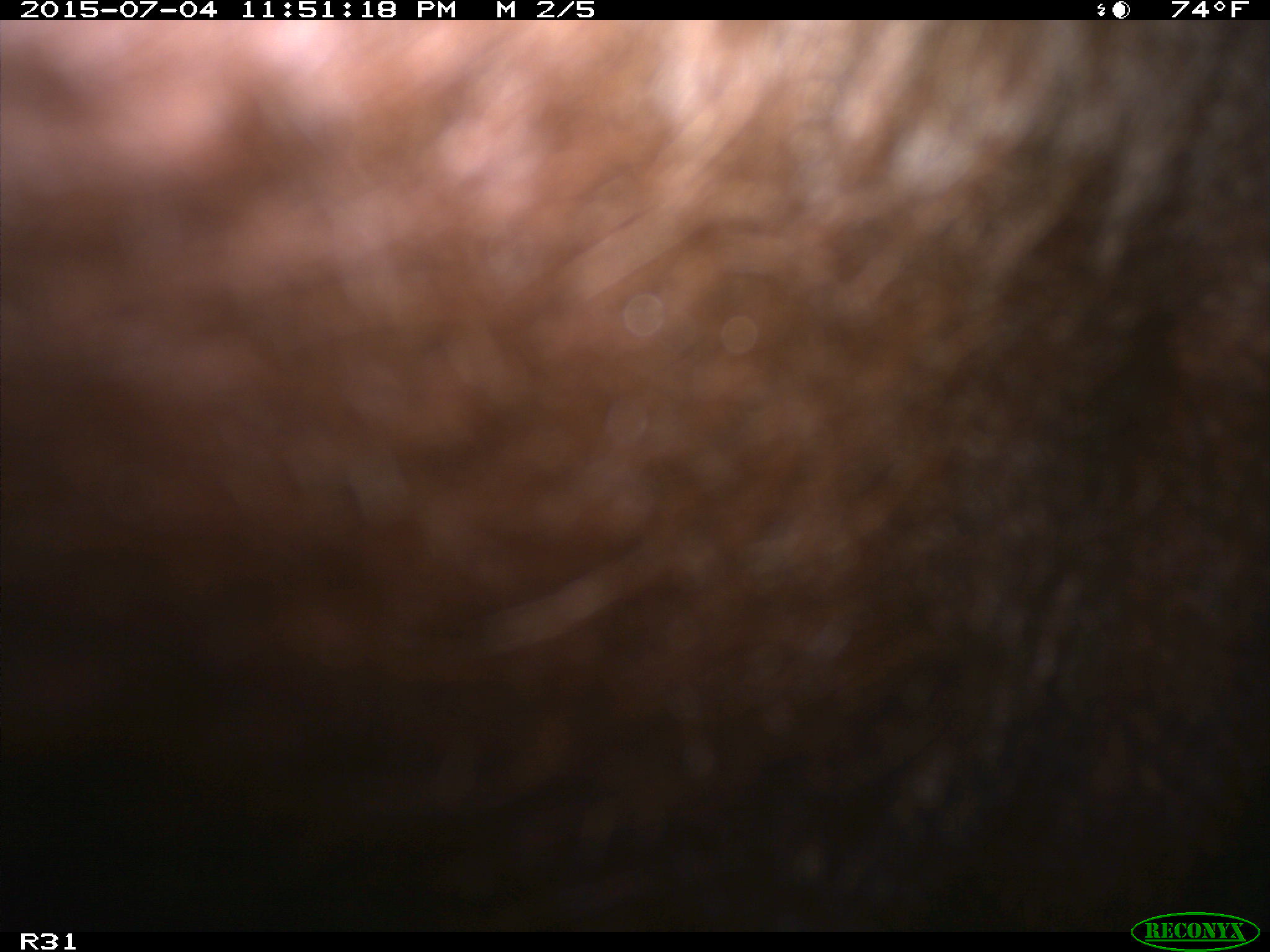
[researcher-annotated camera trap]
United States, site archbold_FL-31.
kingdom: Animalia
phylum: Chordata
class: Mammalia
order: Artiodactyla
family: Bovidae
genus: Bos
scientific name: Bos taurus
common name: domestic cow